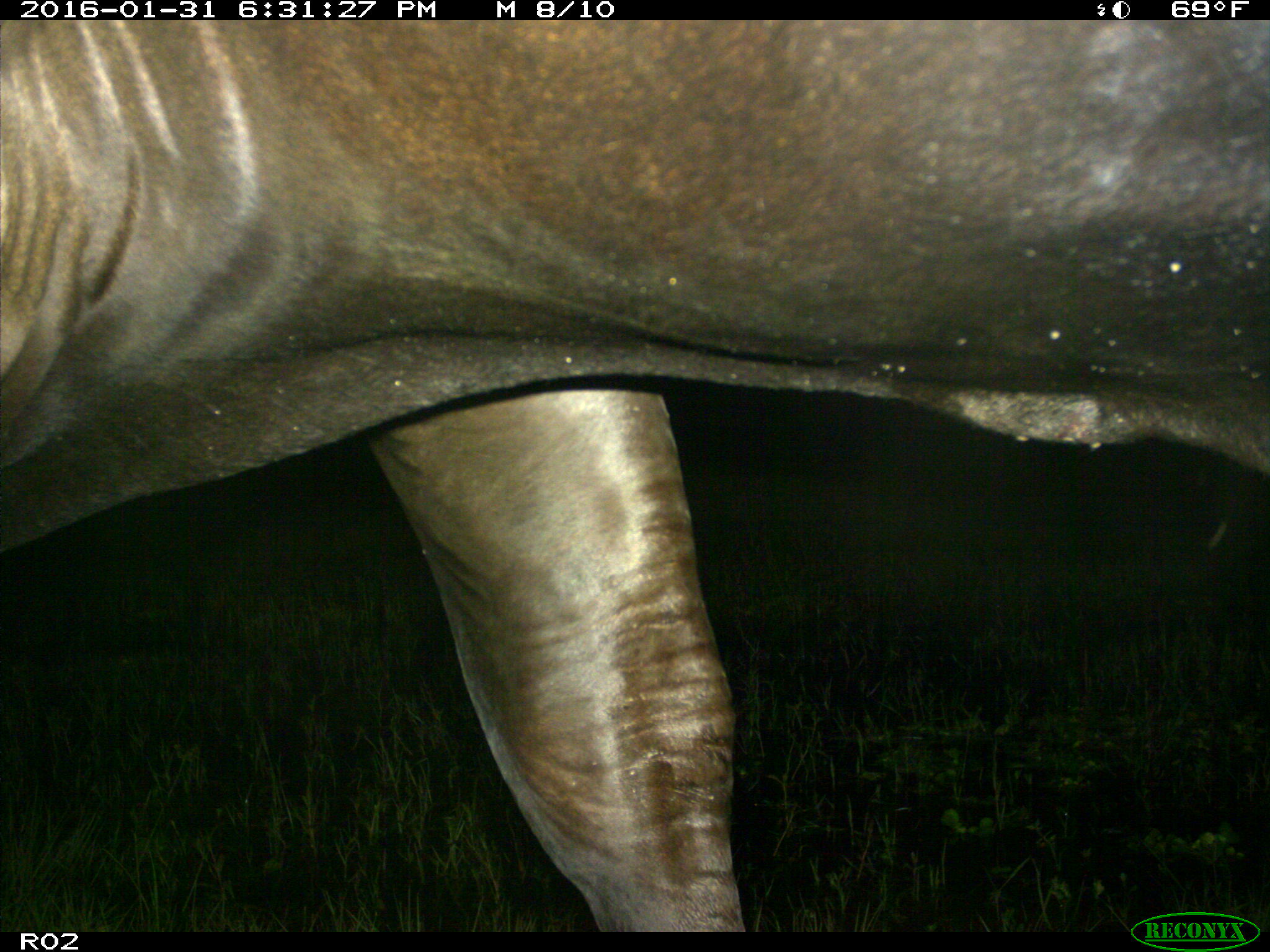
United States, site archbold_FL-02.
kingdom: Animalia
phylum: Chordata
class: Mammalia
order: Artiodactyla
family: Bovidae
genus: Bos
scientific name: Bos taurus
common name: domestic cow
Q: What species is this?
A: Bos taurus (domestic cow).